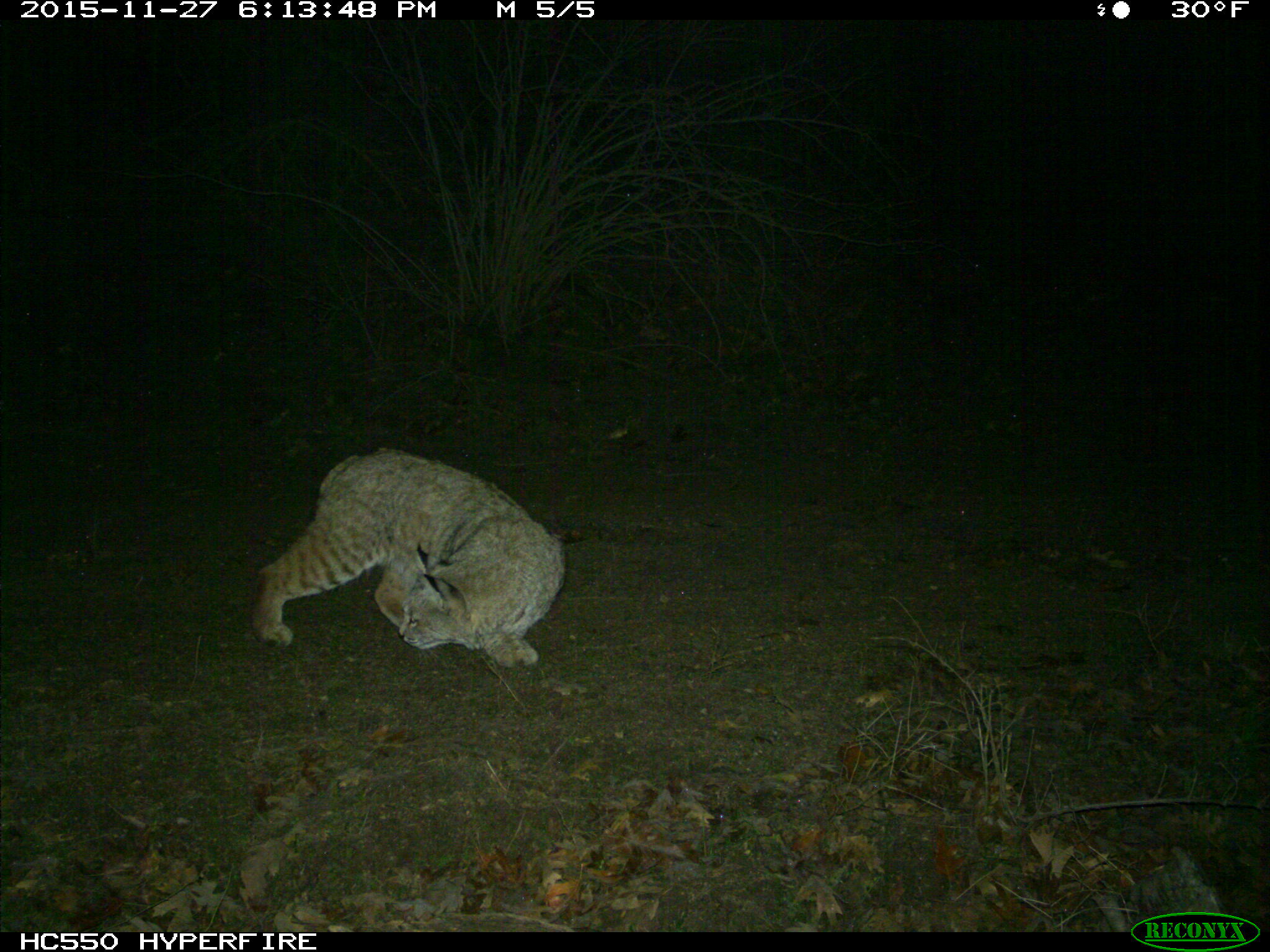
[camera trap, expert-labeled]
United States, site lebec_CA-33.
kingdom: Animalia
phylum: Chordata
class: Mammalia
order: Carnivora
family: Felidae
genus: Lynx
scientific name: Lynx rufus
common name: bobcat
Lynx rufus (bobcat).